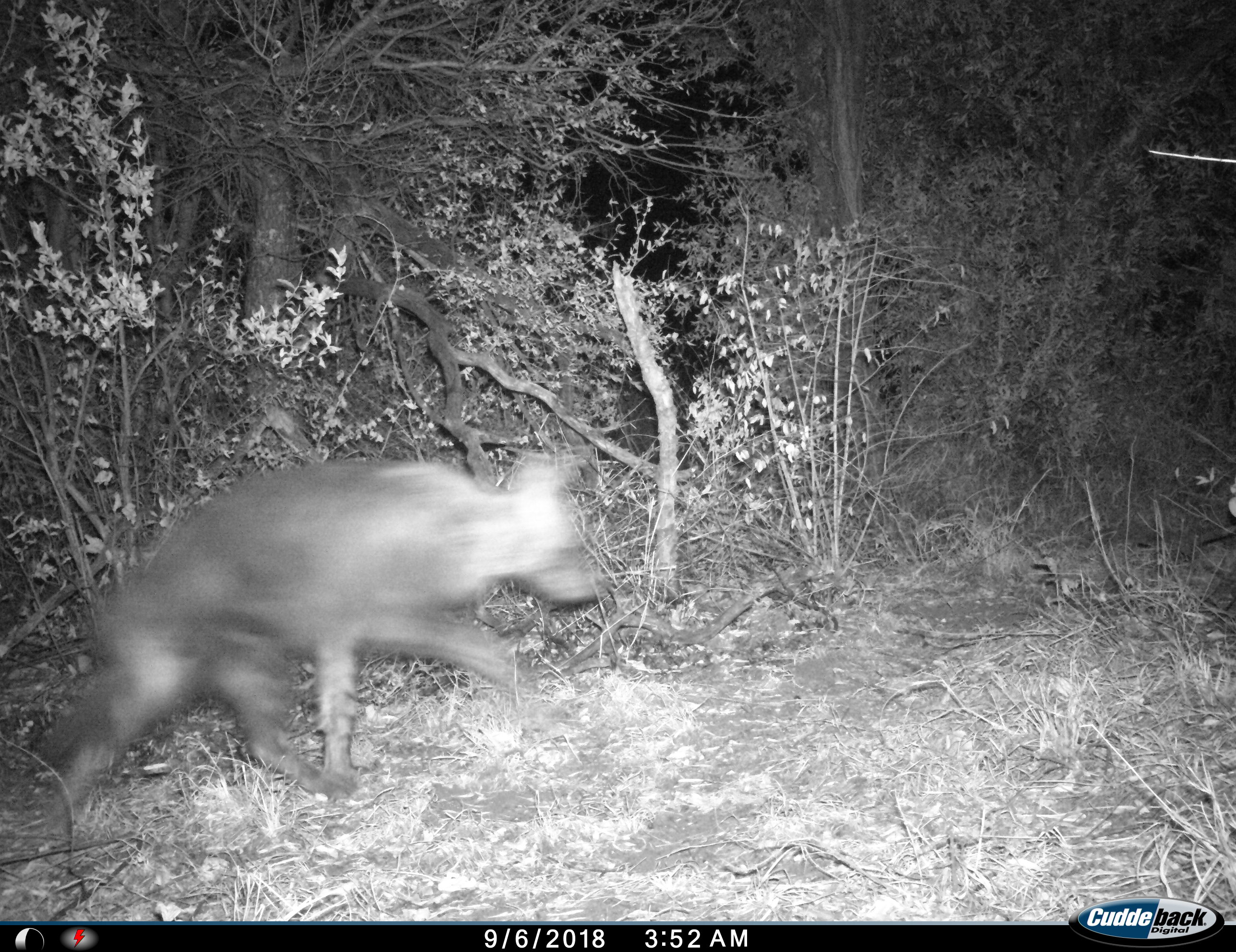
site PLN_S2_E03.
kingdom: Animalia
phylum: Chordata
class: Mammalia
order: Carnivora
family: Hyaenidae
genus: Parahyaena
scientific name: Parahyaena brunnea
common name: brown hyena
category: hyenabrown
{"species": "hyenabrown (brown hyena) (Parahyaena brunnea)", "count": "1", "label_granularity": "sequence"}